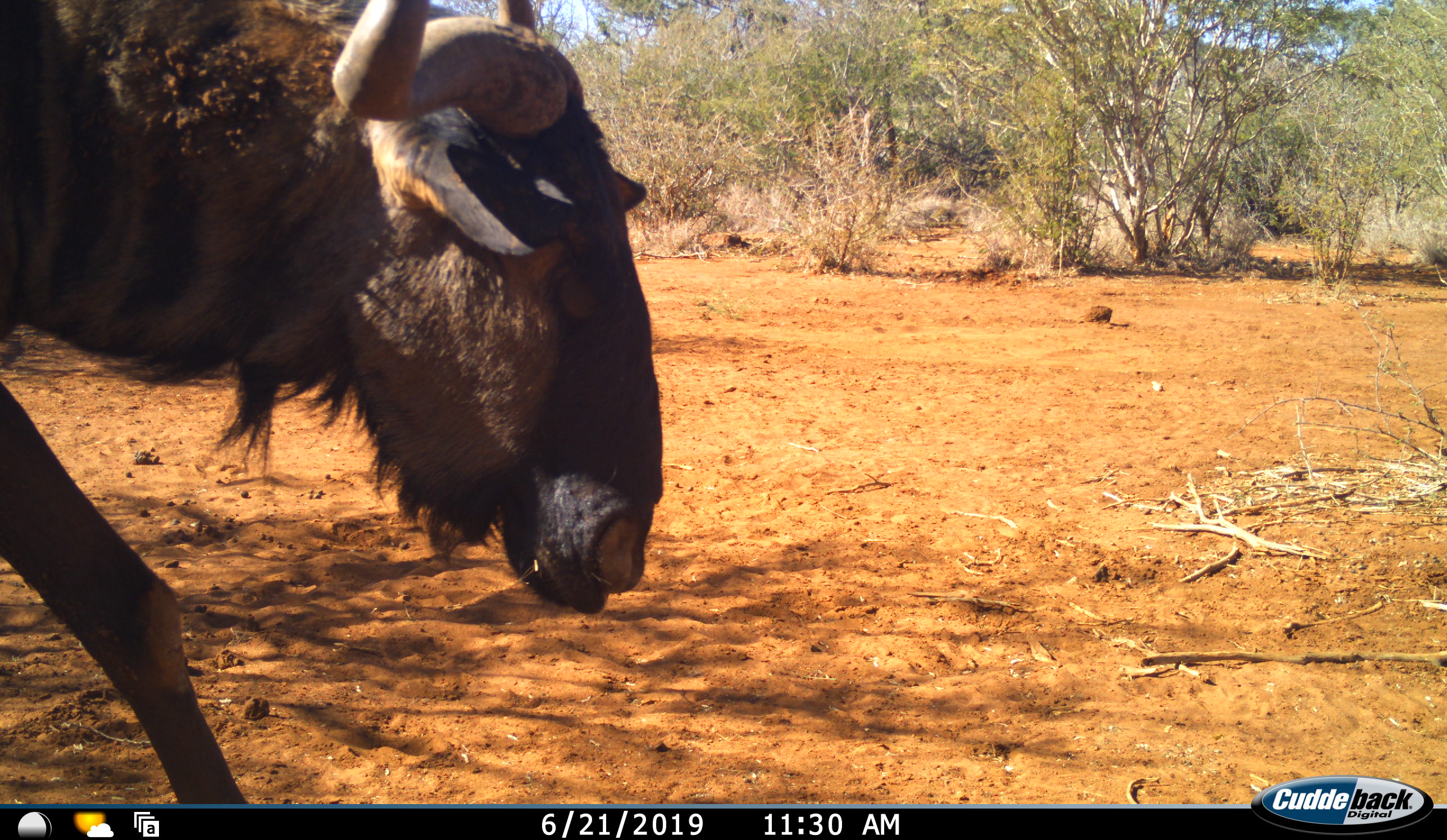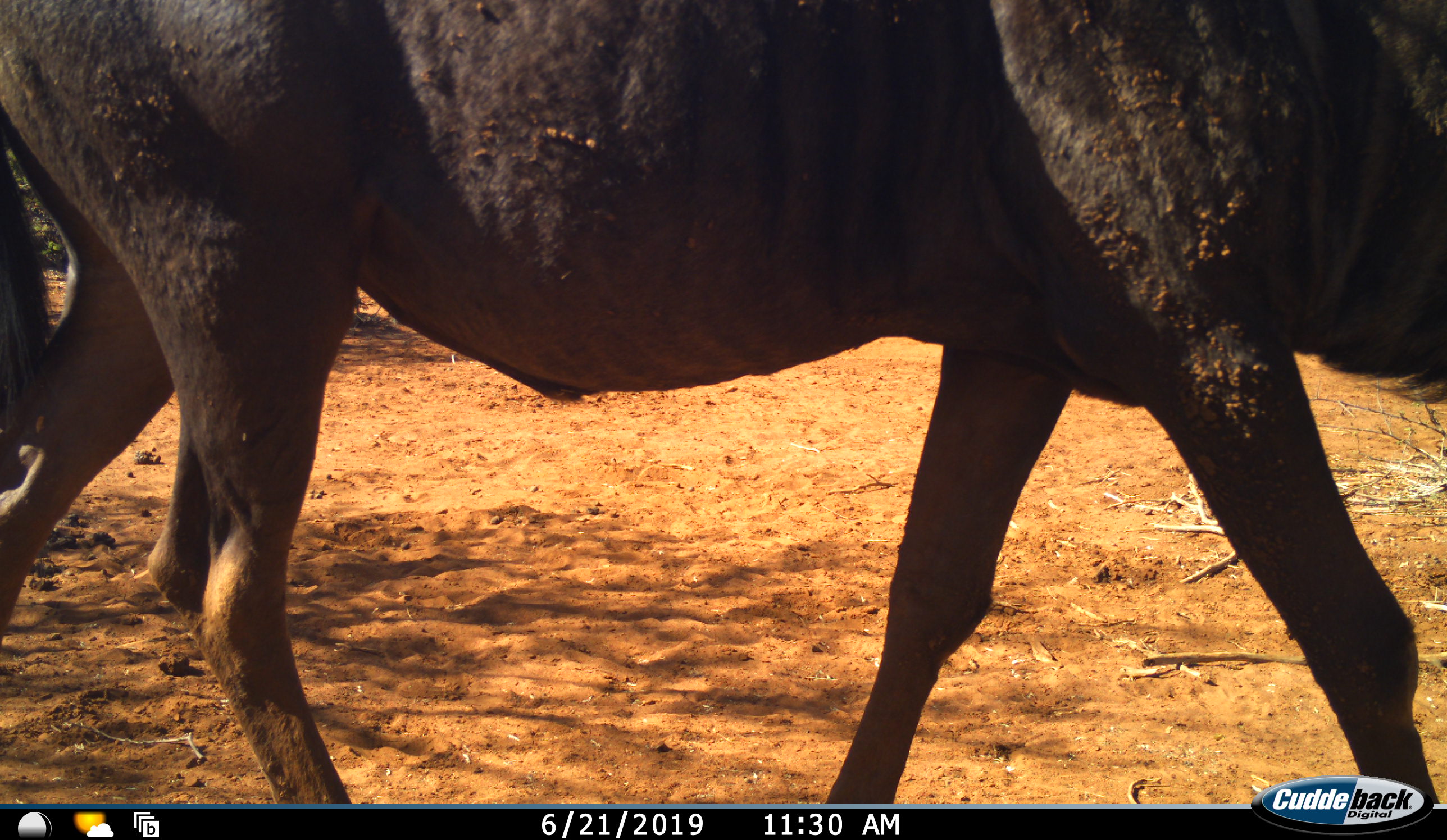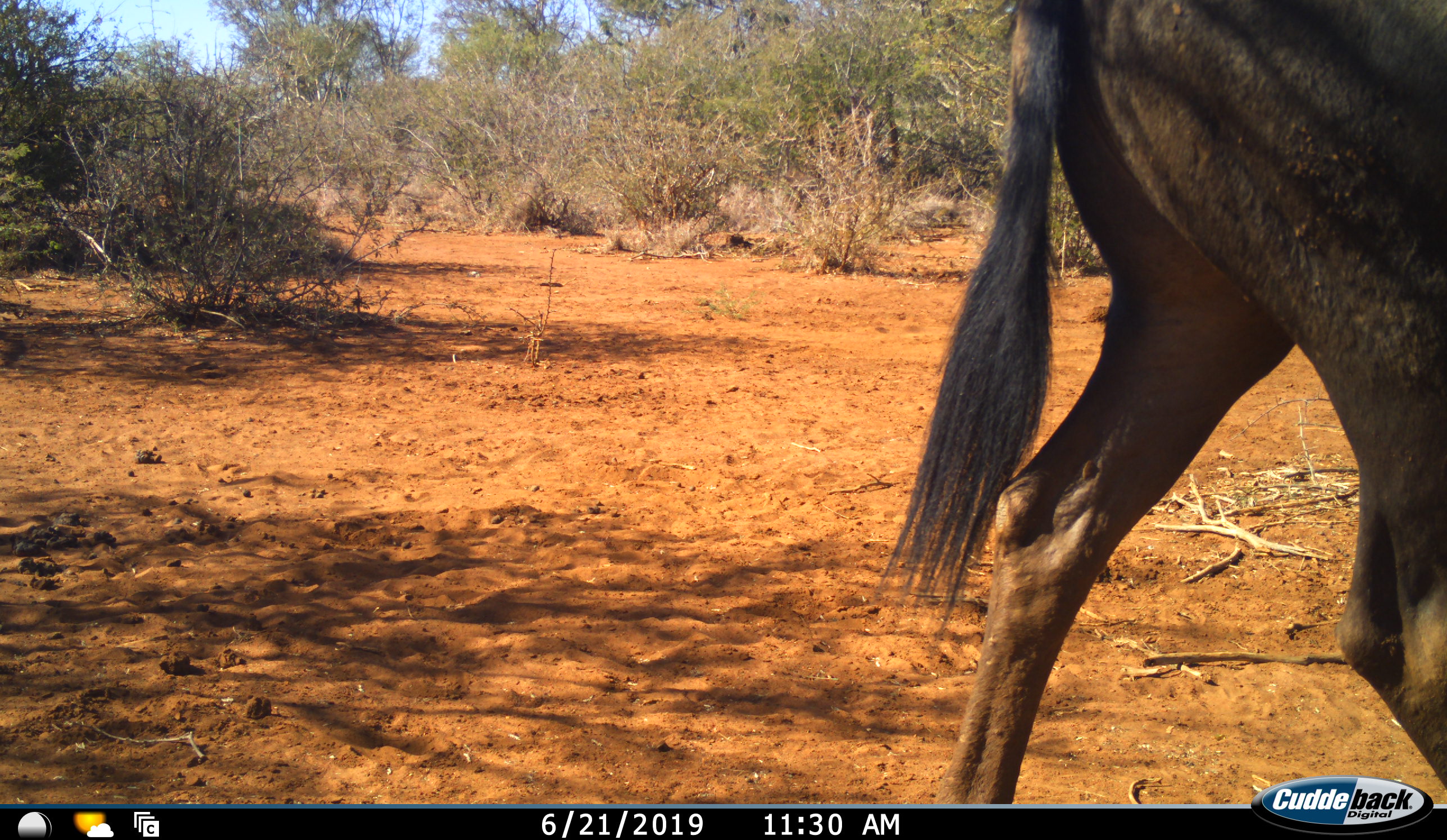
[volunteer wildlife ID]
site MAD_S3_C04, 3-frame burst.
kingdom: Animalia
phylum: Chordata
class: Mammalia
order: Artiodactyla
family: Bovidae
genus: Connochaetes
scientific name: Connochaetes taurinus taurinus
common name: blue wildebeest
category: wildebeestblue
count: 1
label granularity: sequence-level